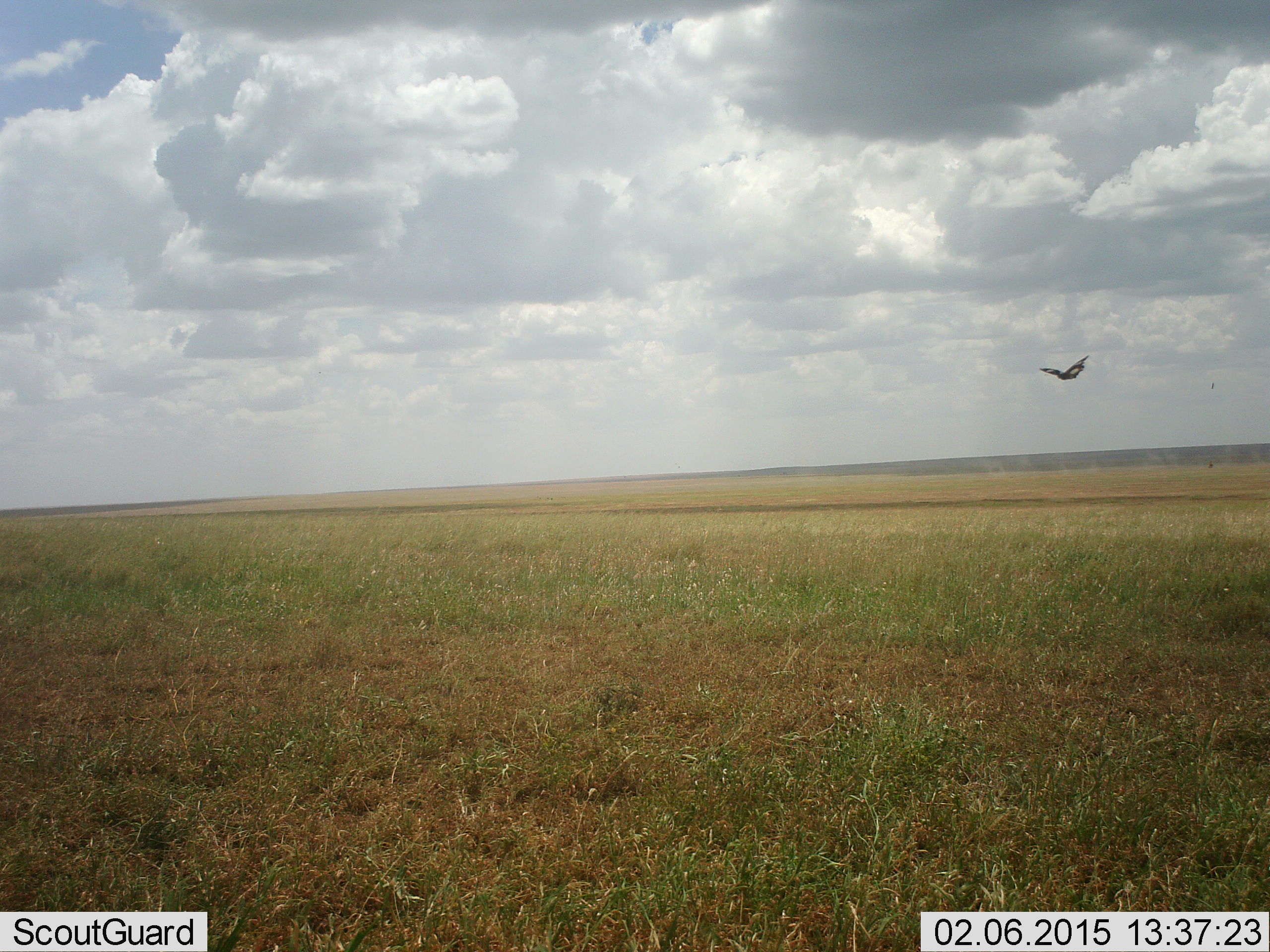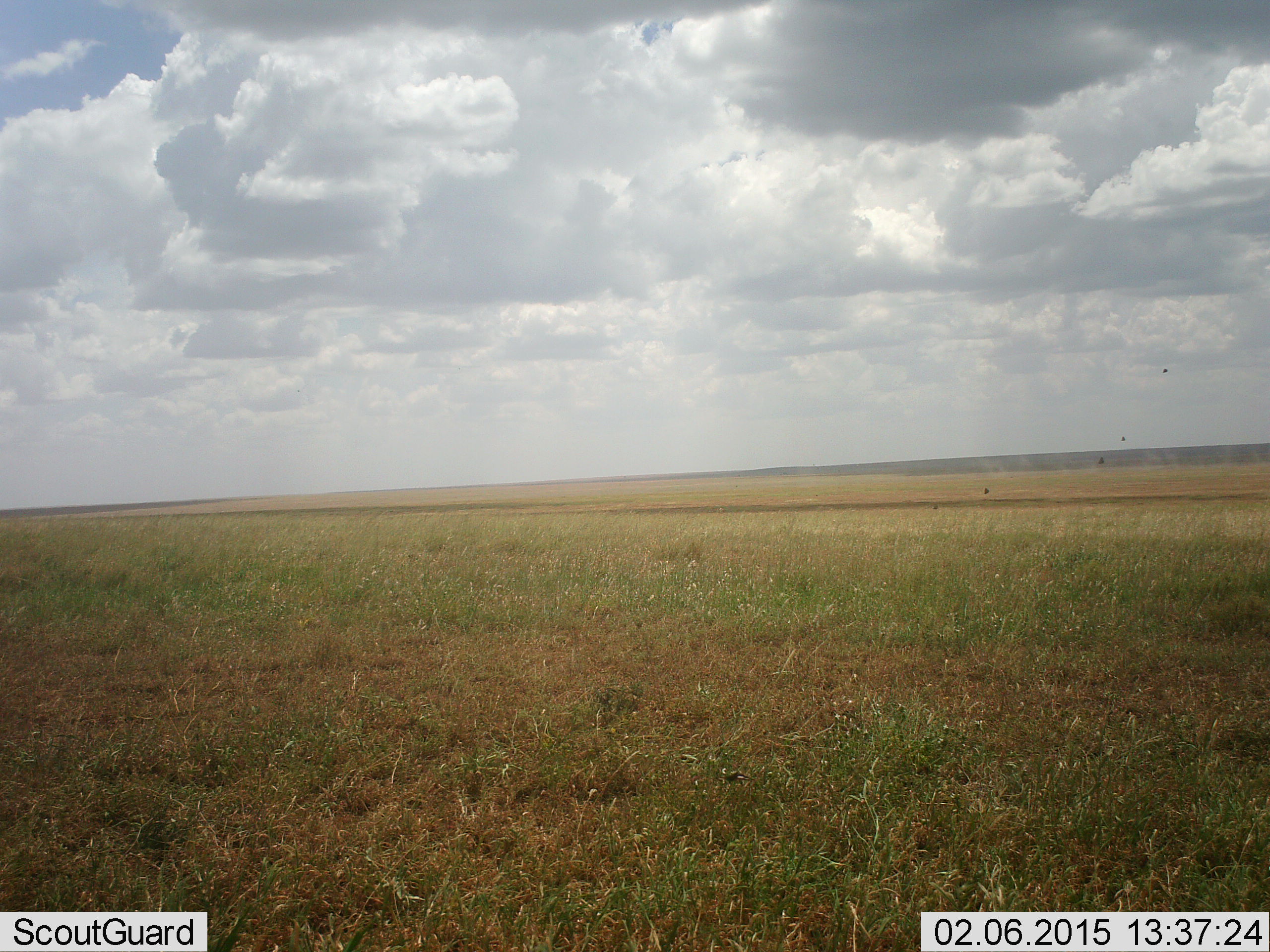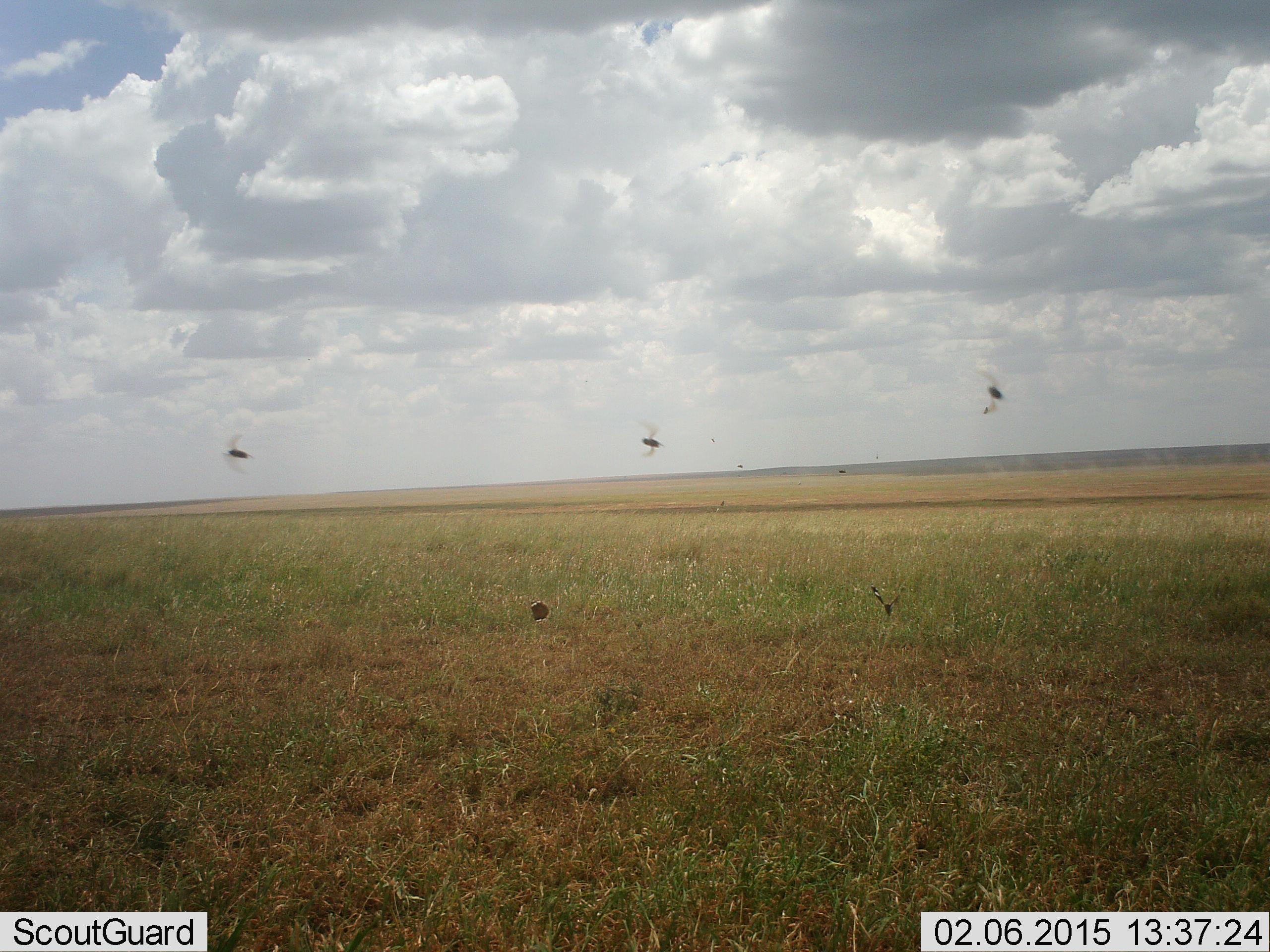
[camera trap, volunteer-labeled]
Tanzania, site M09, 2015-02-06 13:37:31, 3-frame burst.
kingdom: Animalia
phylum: Arthropoda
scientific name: Arthropoda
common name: arthropods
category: insectspider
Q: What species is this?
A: Insectspider (arthropods) (Arthropoda).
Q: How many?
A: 6.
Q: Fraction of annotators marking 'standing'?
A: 0%.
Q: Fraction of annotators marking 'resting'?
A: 0%.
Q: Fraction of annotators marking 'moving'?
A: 100%.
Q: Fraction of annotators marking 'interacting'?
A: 0%.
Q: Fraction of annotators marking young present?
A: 0%.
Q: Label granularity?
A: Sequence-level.